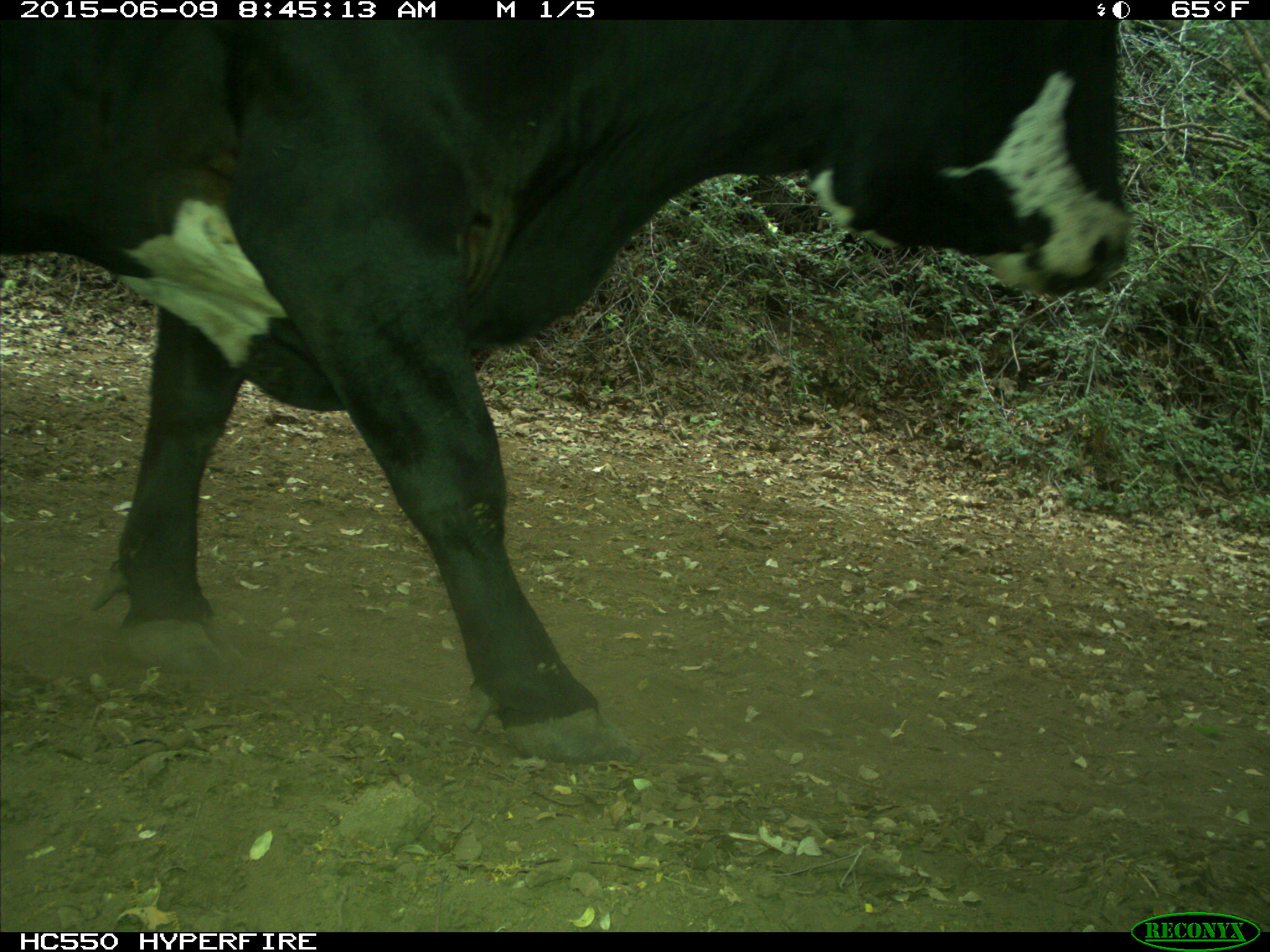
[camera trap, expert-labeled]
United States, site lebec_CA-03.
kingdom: Animalia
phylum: Chordata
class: Mammalia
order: Artiodactyla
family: Bovidae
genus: Bos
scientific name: Bos taurus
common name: domestic cow